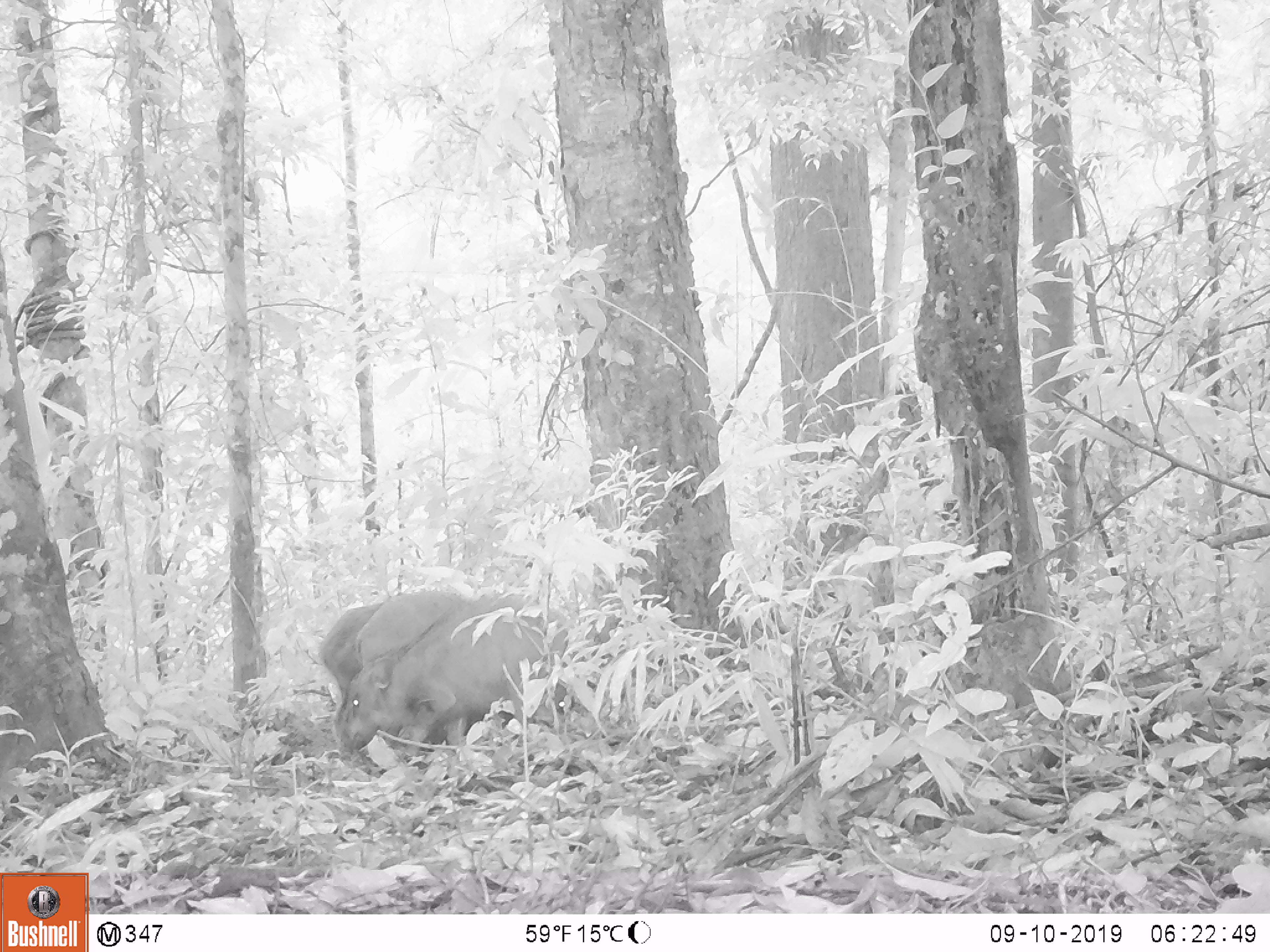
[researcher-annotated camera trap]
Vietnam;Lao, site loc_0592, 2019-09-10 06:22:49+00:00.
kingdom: Animalia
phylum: Chordata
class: Mammalia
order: Artiodactyla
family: Suidae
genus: Sus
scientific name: Sus scrofa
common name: eurasian wild pig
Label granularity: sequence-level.